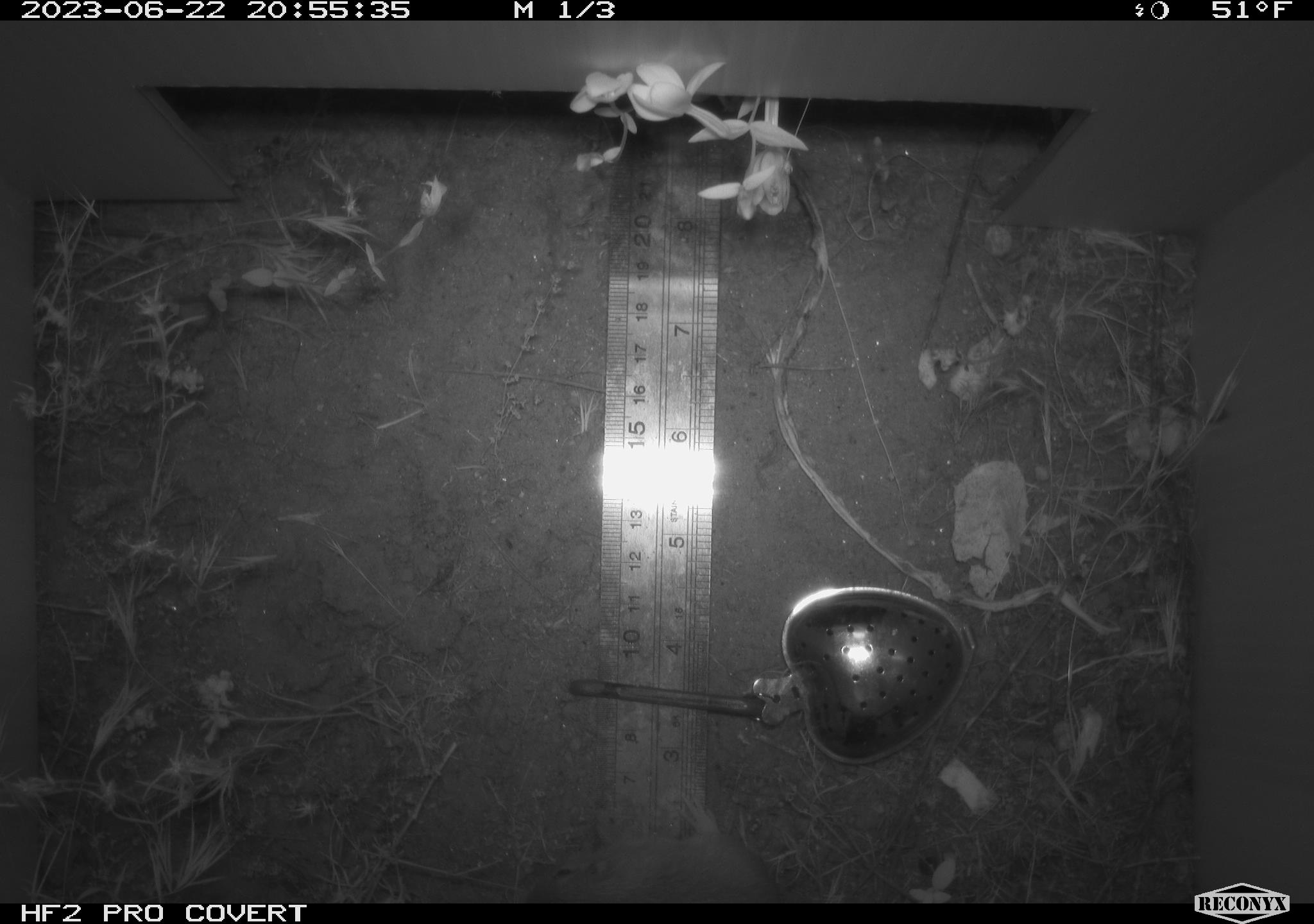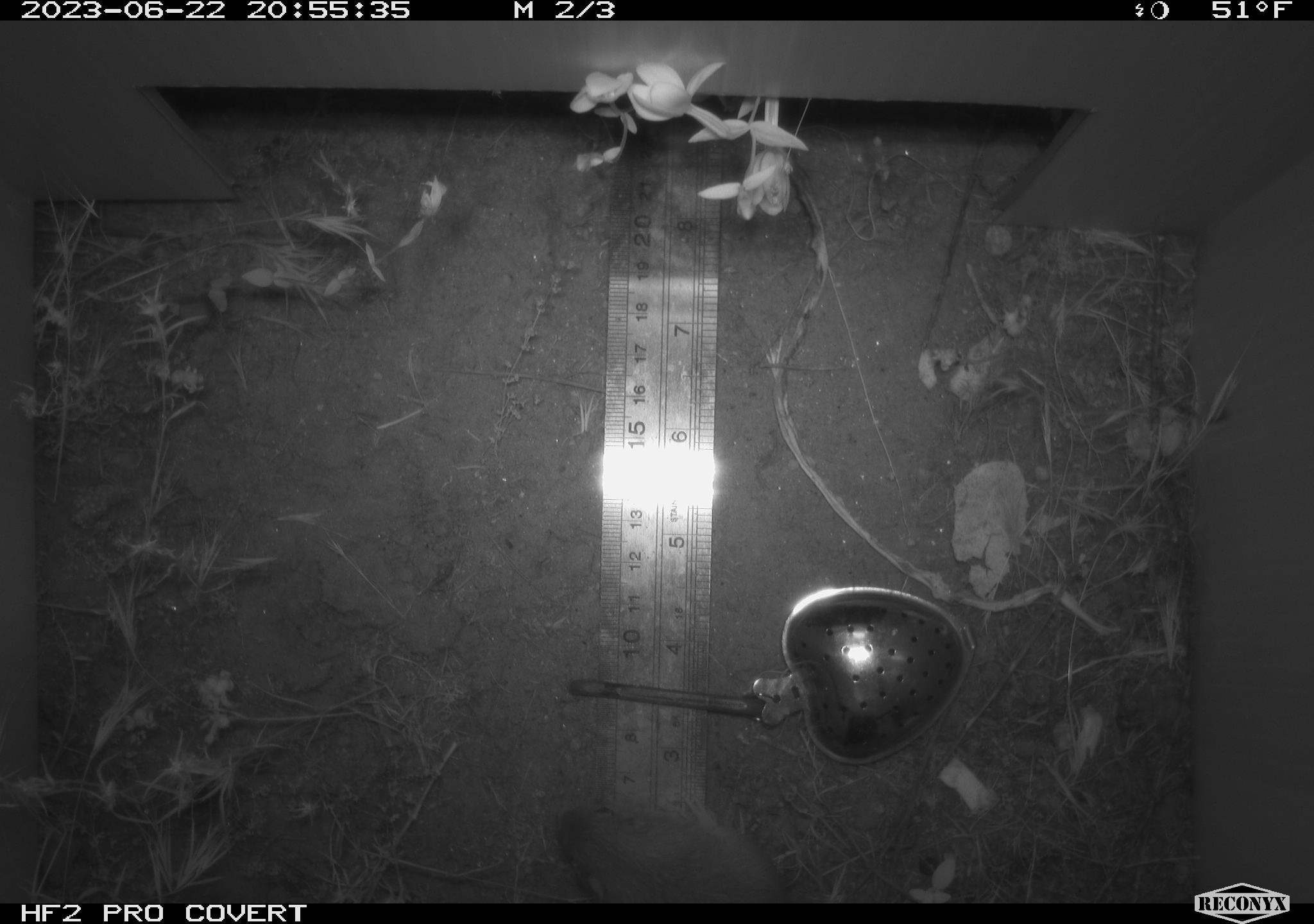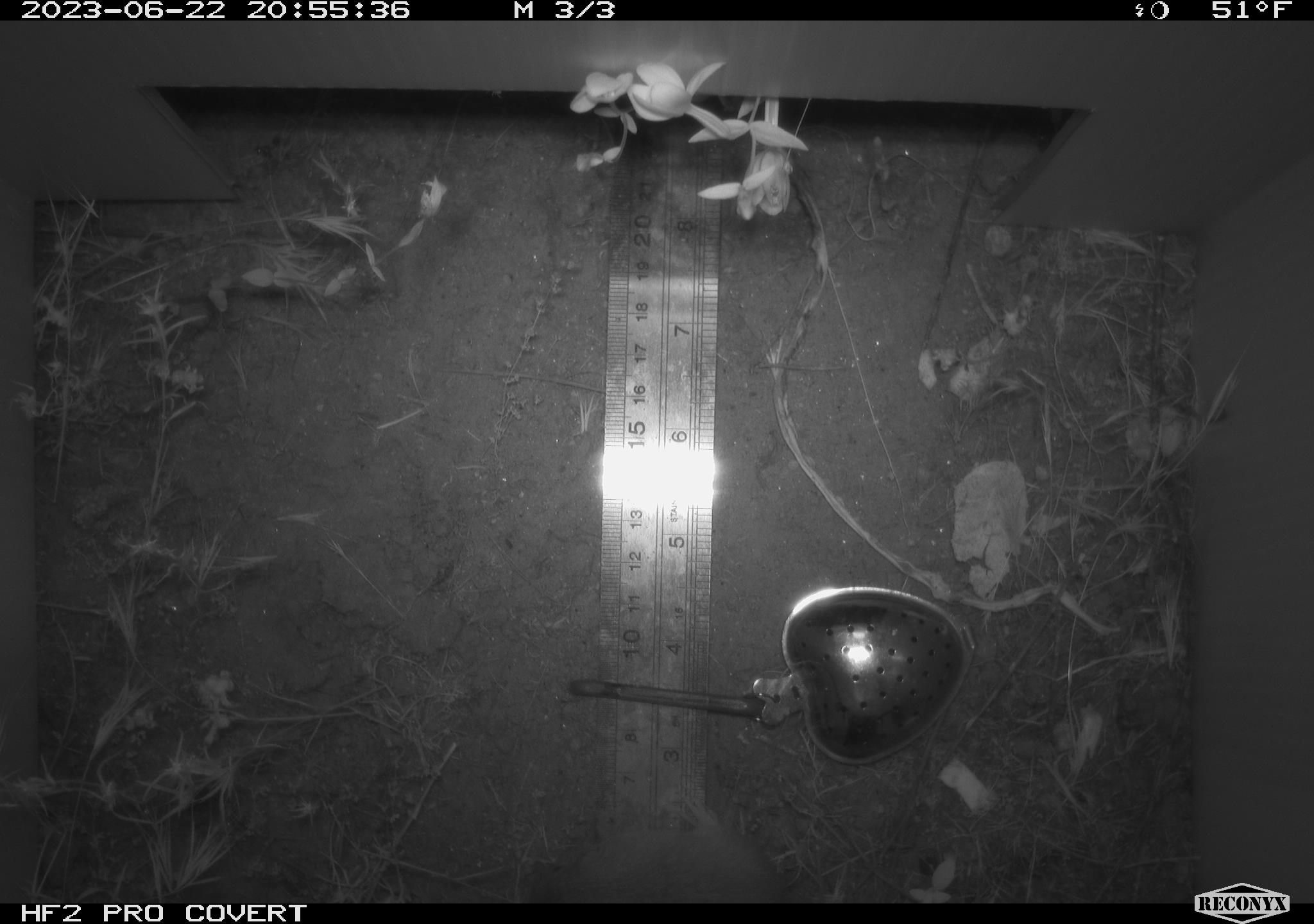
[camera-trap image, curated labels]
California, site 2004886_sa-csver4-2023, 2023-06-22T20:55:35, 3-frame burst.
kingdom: Animalia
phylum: Chordata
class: Mammalia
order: Rodentia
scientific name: Rodentia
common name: mouse species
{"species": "mouse species (Rodentia)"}